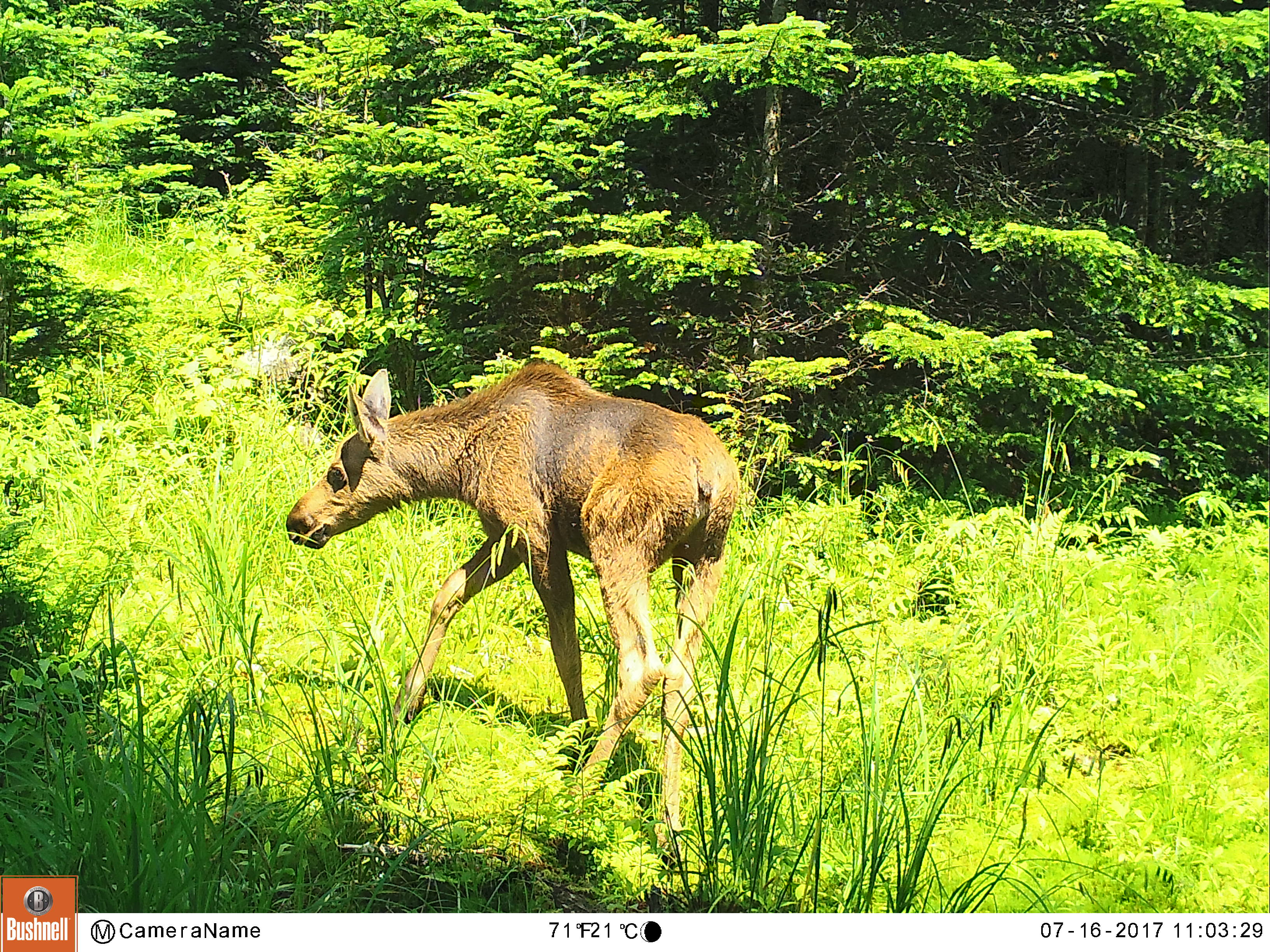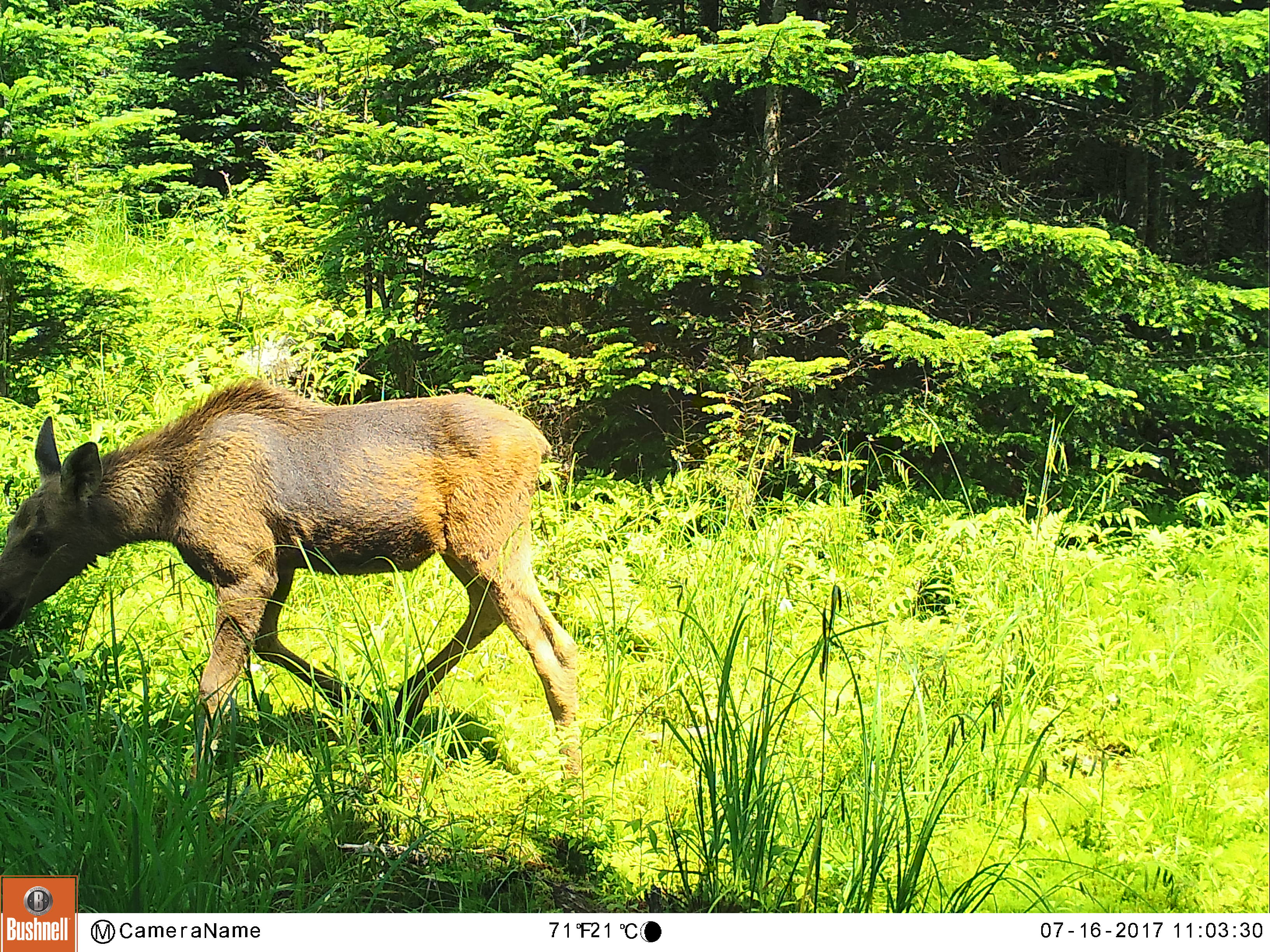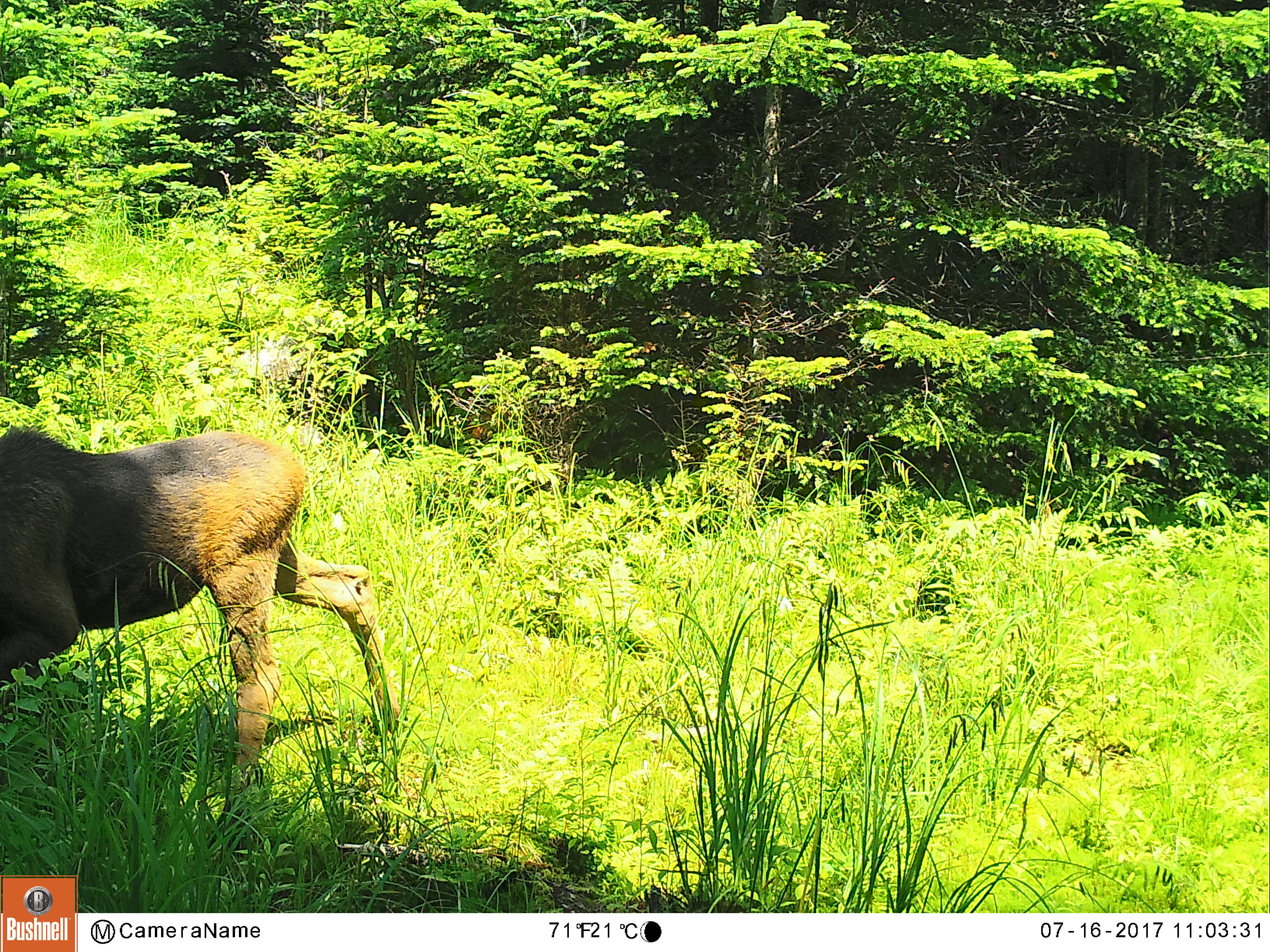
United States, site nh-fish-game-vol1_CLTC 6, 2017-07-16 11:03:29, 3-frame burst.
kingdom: Animalia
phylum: Chordata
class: Mammalia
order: Artiodactyla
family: Cervidae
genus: Alces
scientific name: Alces alces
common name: moose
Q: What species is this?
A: Moose (Alces alces).